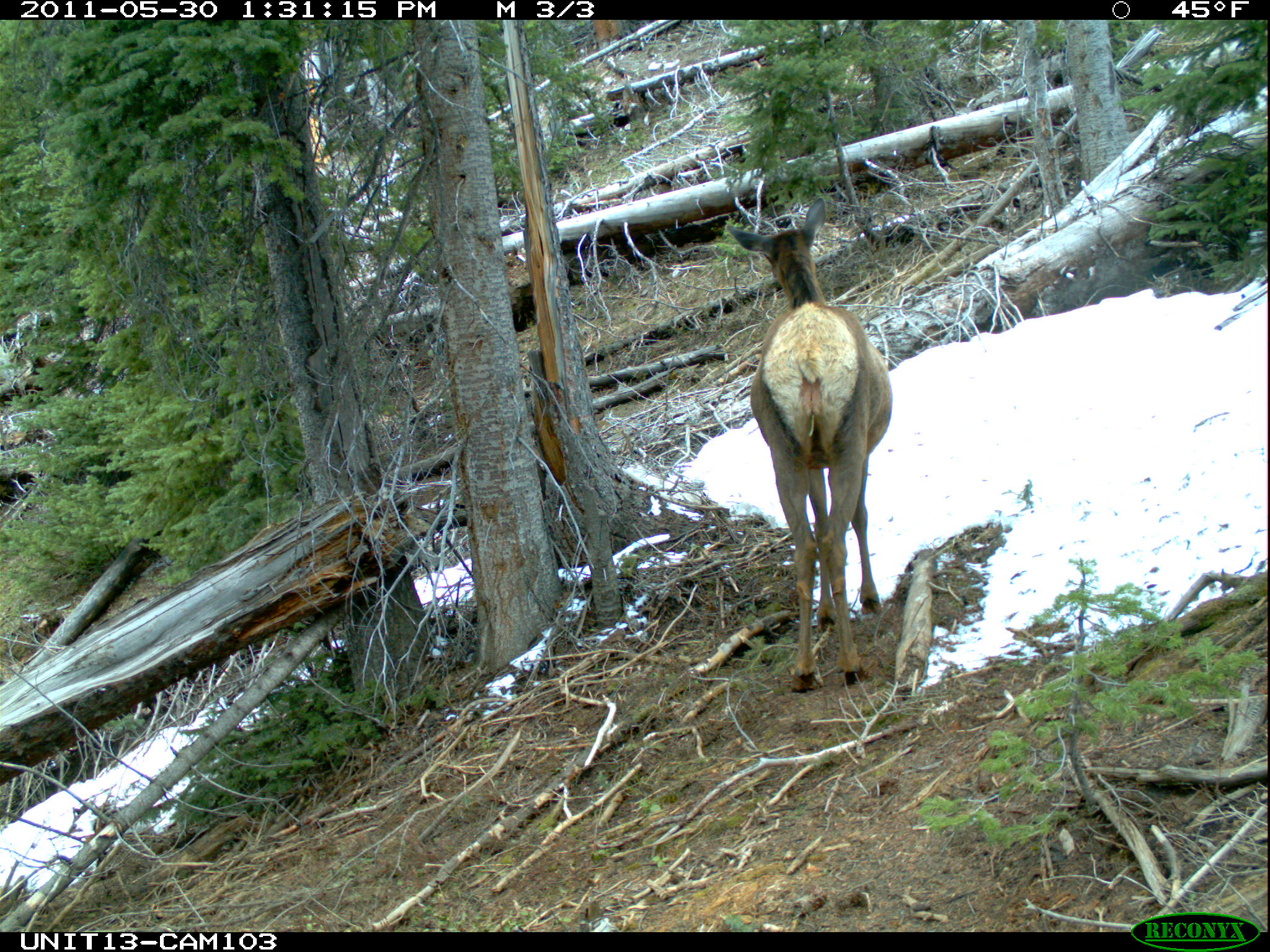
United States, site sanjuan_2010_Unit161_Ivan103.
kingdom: Animalia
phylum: Chordata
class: Mammalia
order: Artiodactyla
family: Cervidae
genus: Cervus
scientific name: Cervus elaphus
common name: red deer